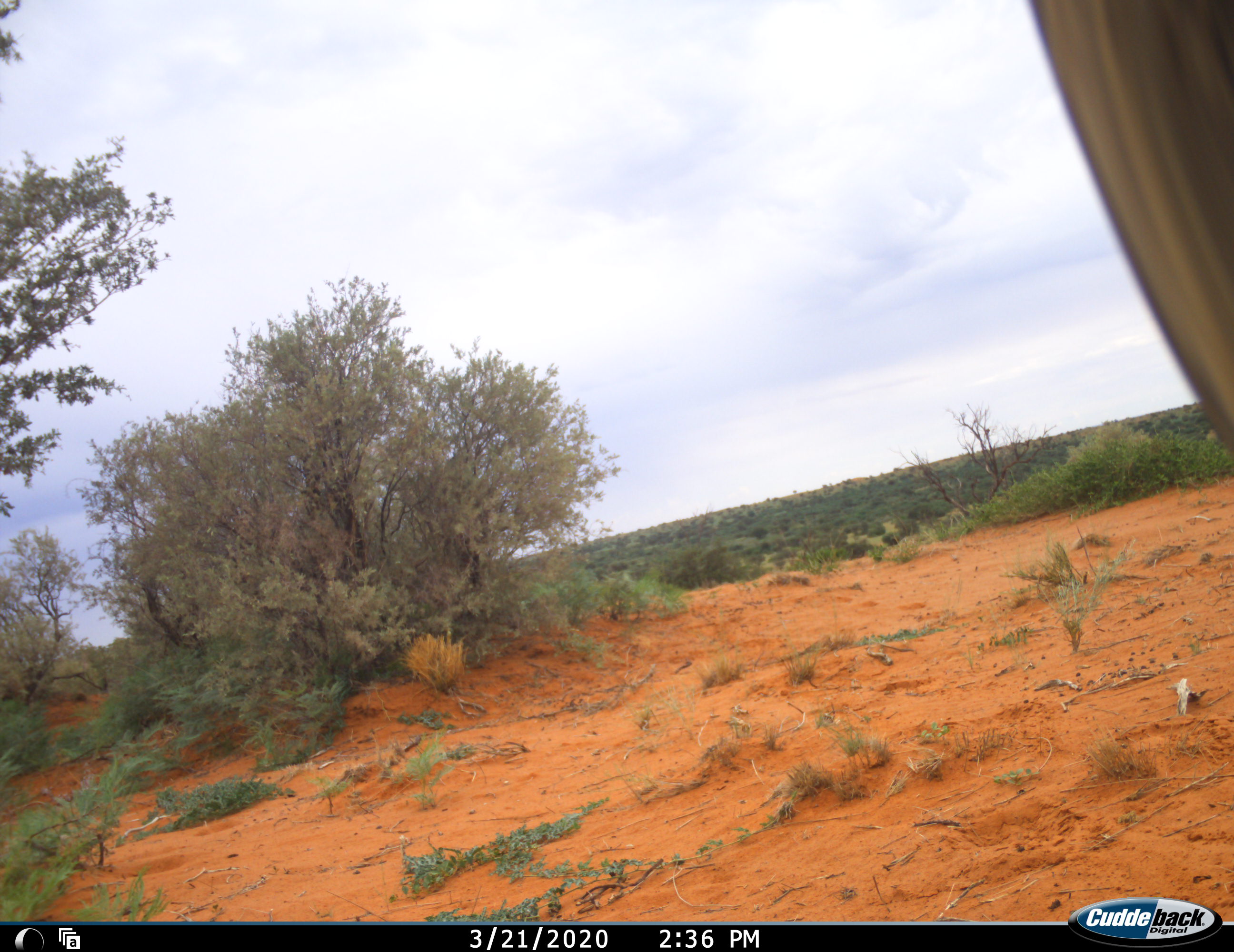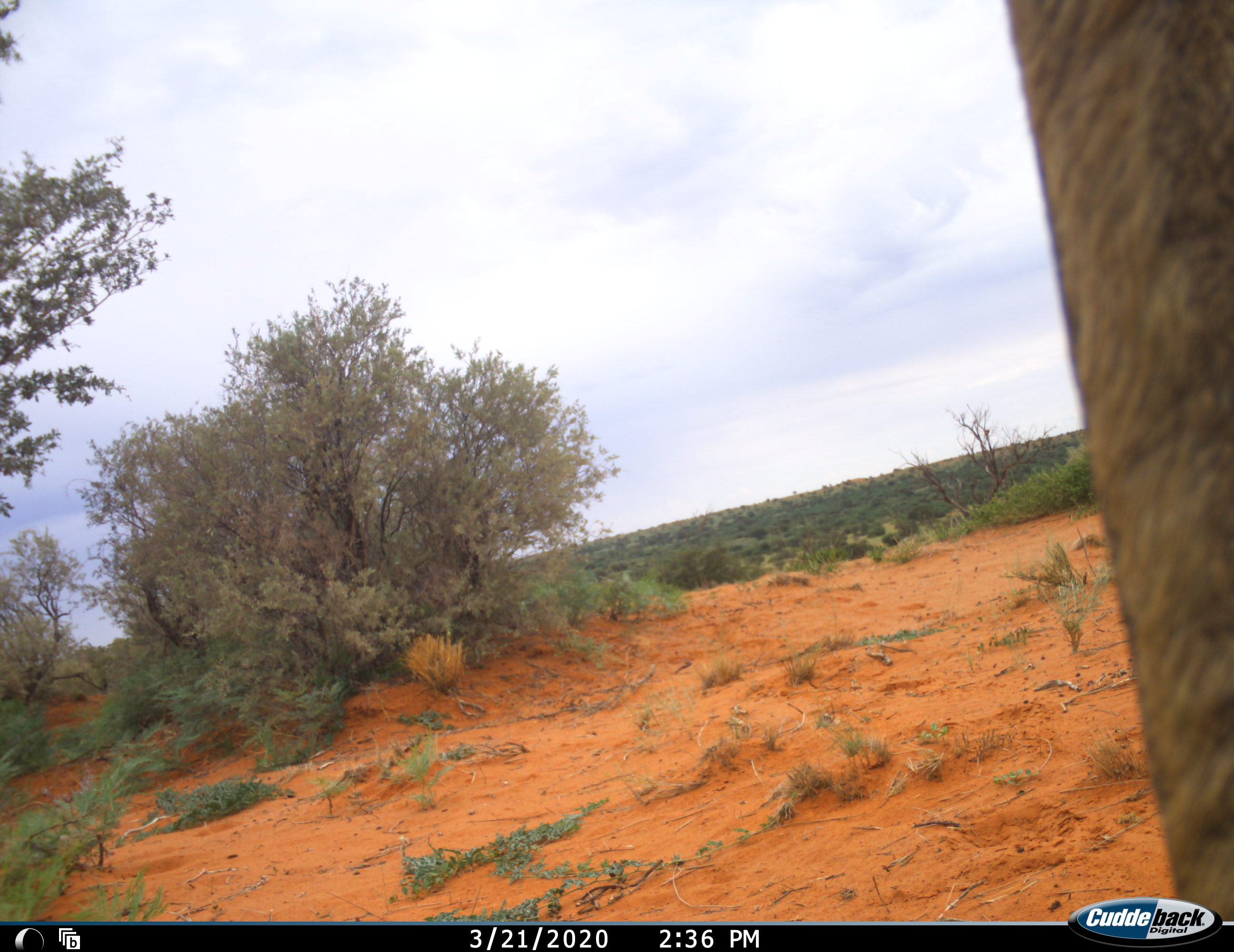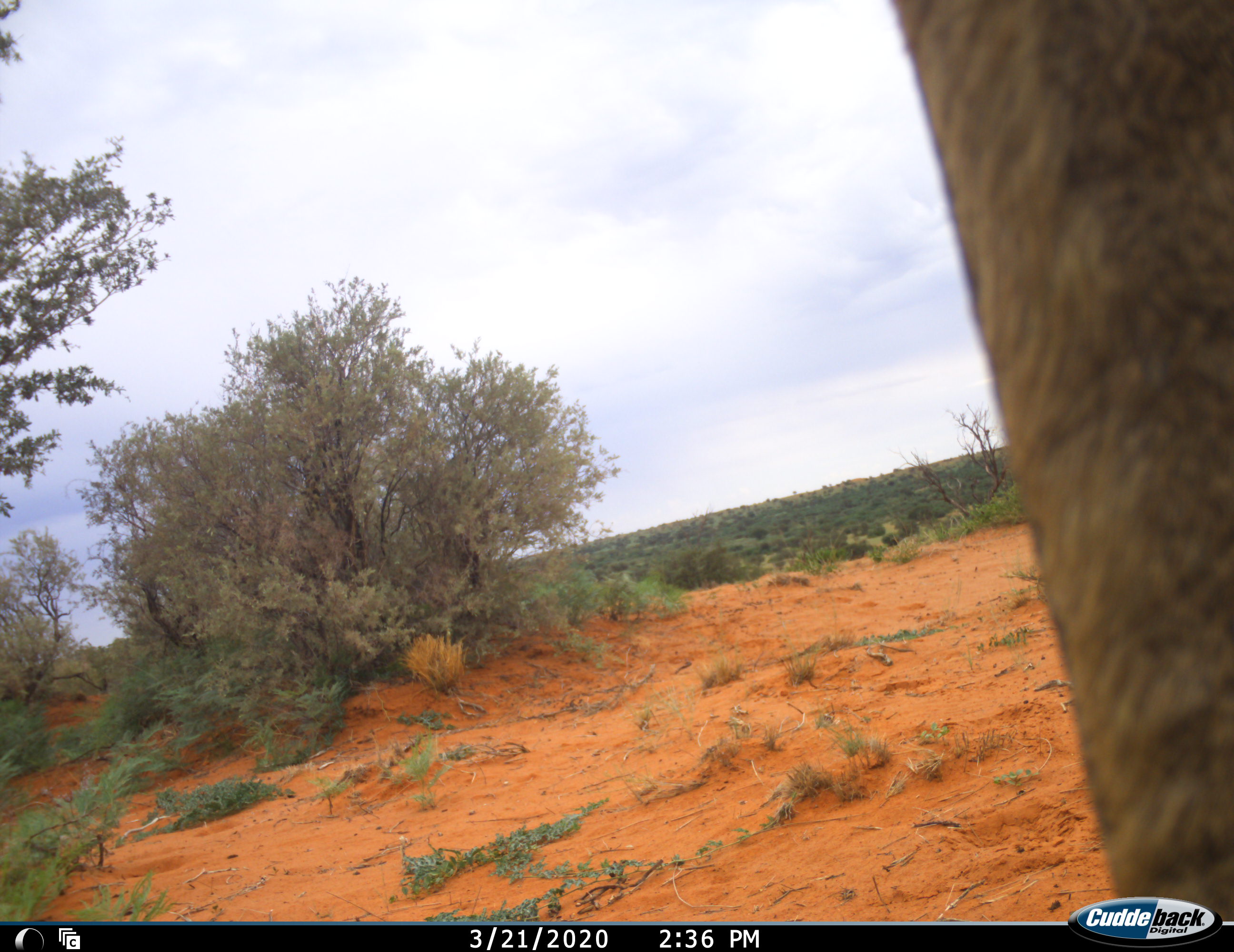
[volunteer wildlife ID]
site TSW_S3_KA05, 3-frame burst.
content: unidentified animal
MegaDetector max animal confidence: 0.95